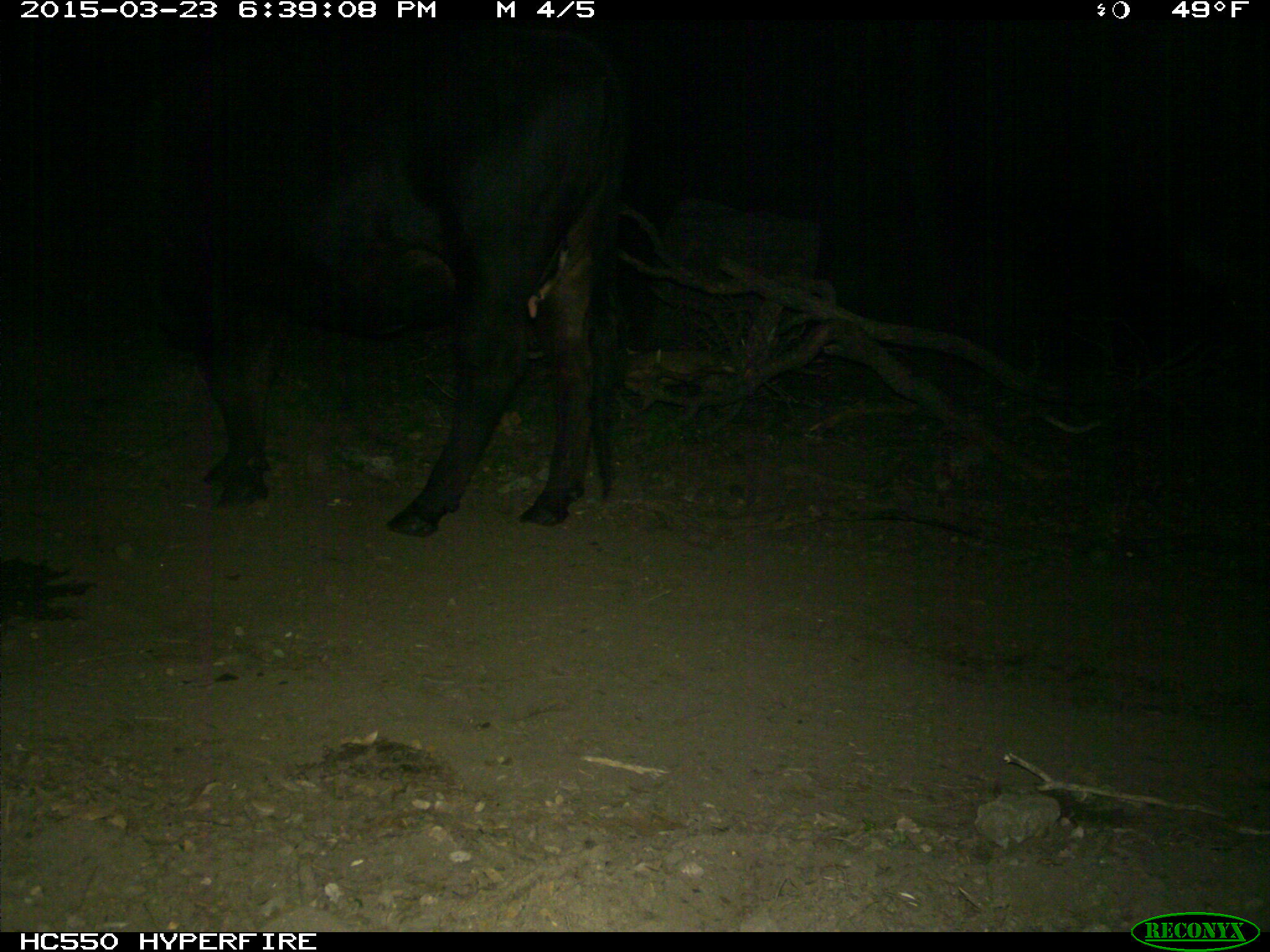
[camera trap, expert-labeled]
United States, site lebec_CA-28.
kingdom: Animalia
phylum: Chordata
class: Mammalia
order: Artiodactyla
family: Bovidae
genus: Bos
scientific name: Bos taurus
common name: domestic cow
Bos taurus (domestic cow).